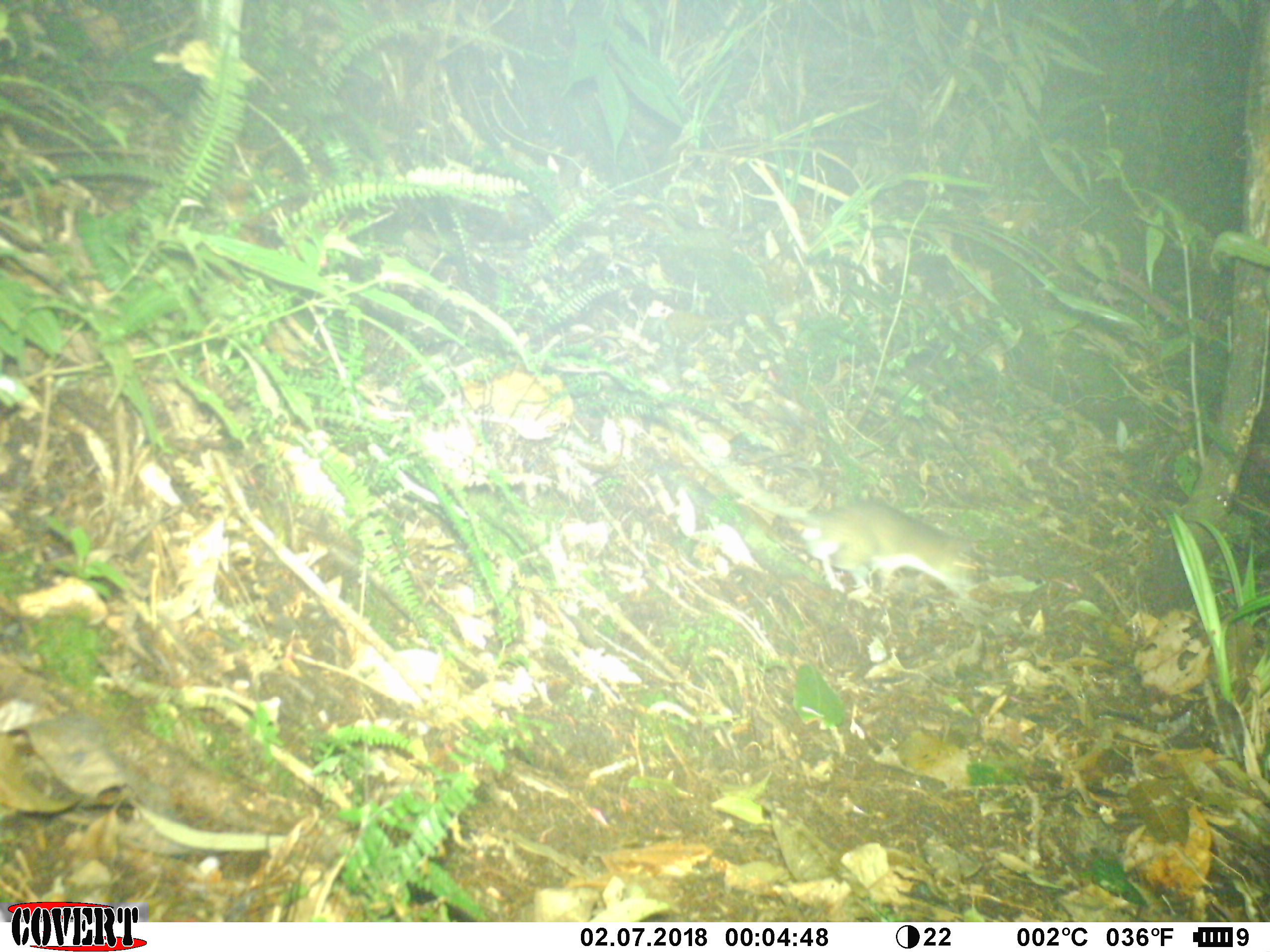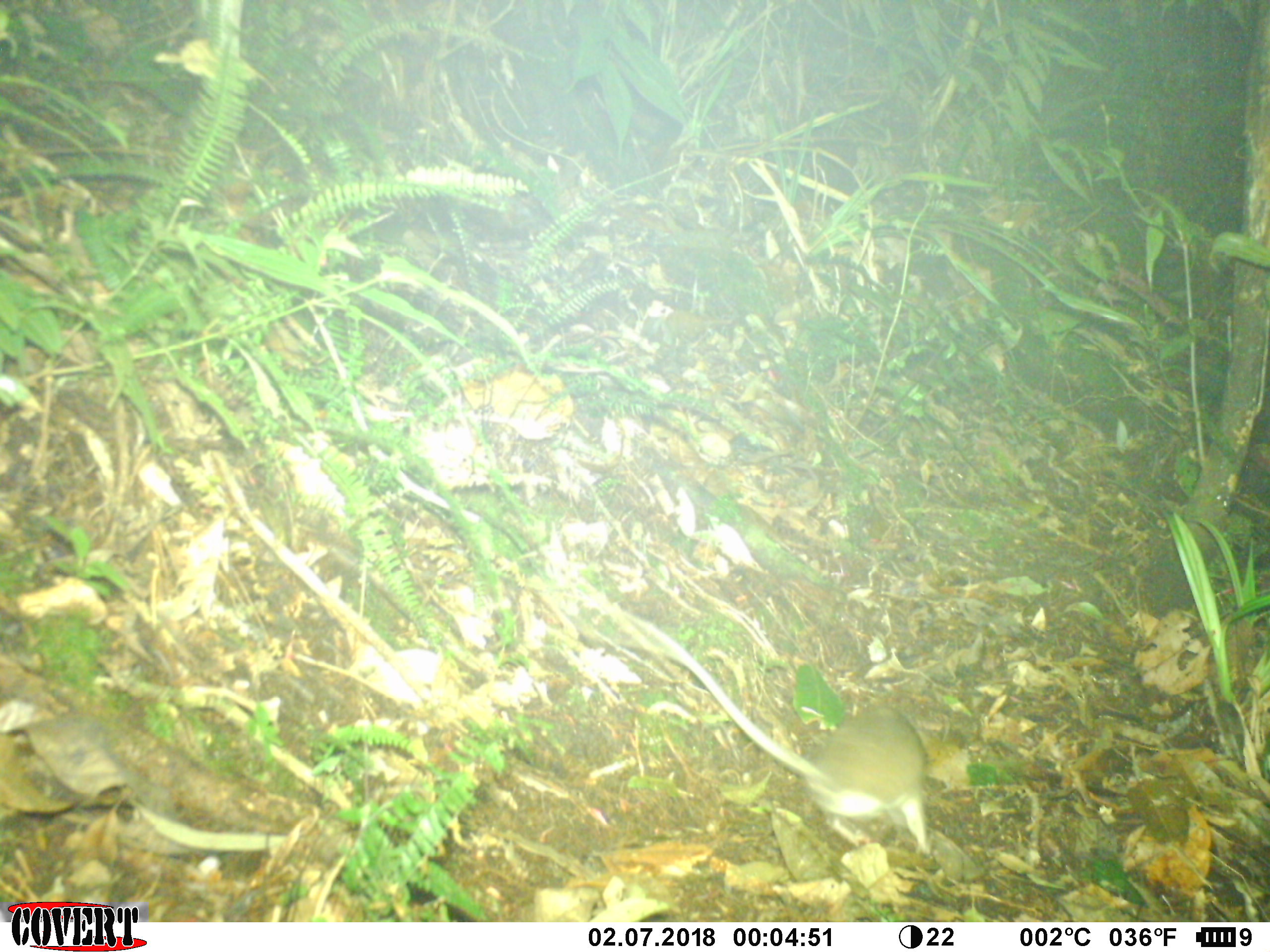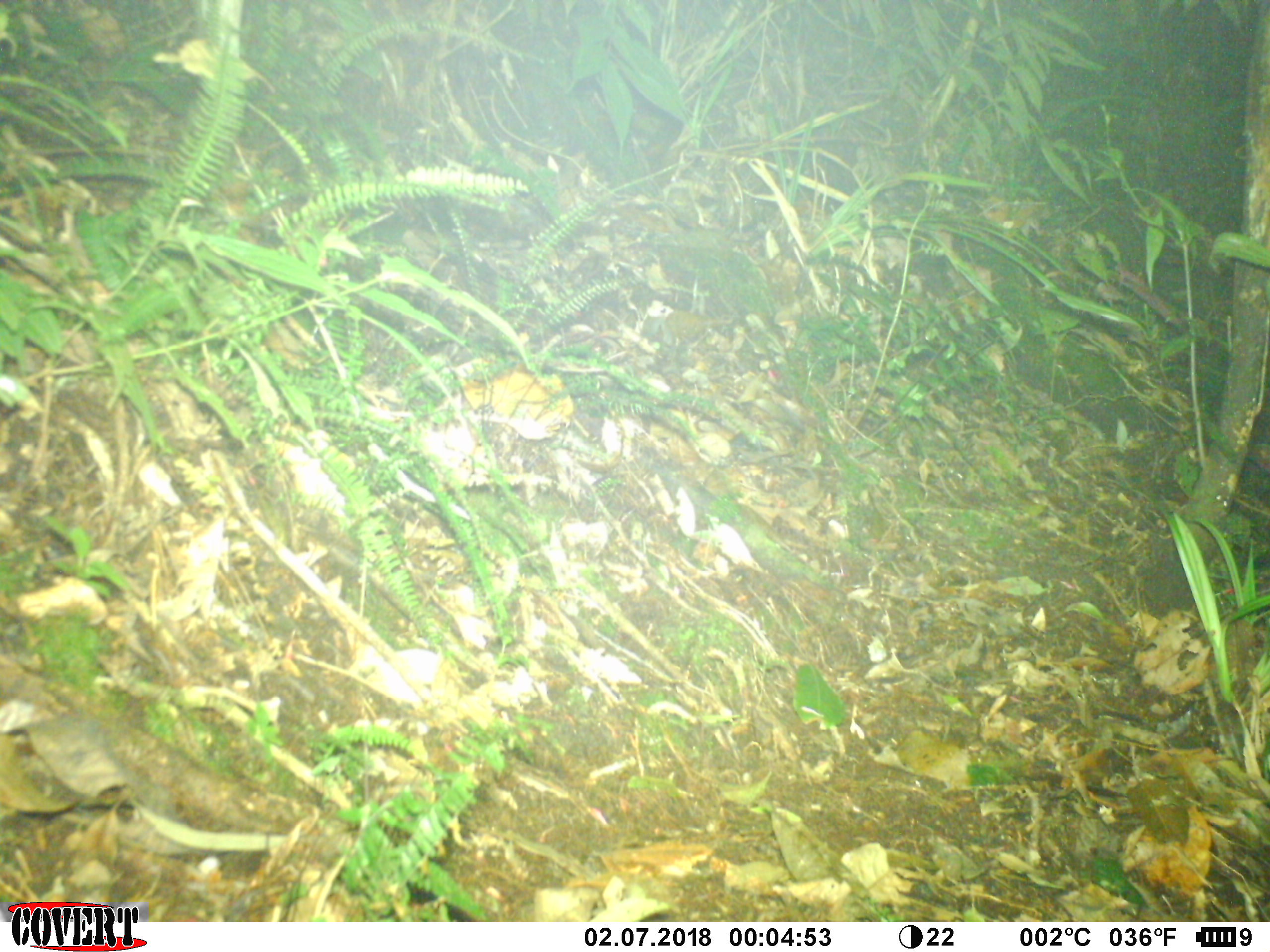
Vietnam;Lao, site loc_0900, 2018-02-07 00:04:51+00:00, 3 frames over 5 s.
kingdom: Animalia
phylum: Chordata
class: Mammalia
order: Rodentia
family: Muridae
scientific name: Muridae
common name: old-world mice and rats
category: unidentified murid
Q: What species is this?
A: Unidentified murid (old-world mice and rats) (Muridae).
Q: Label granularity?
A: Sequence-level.